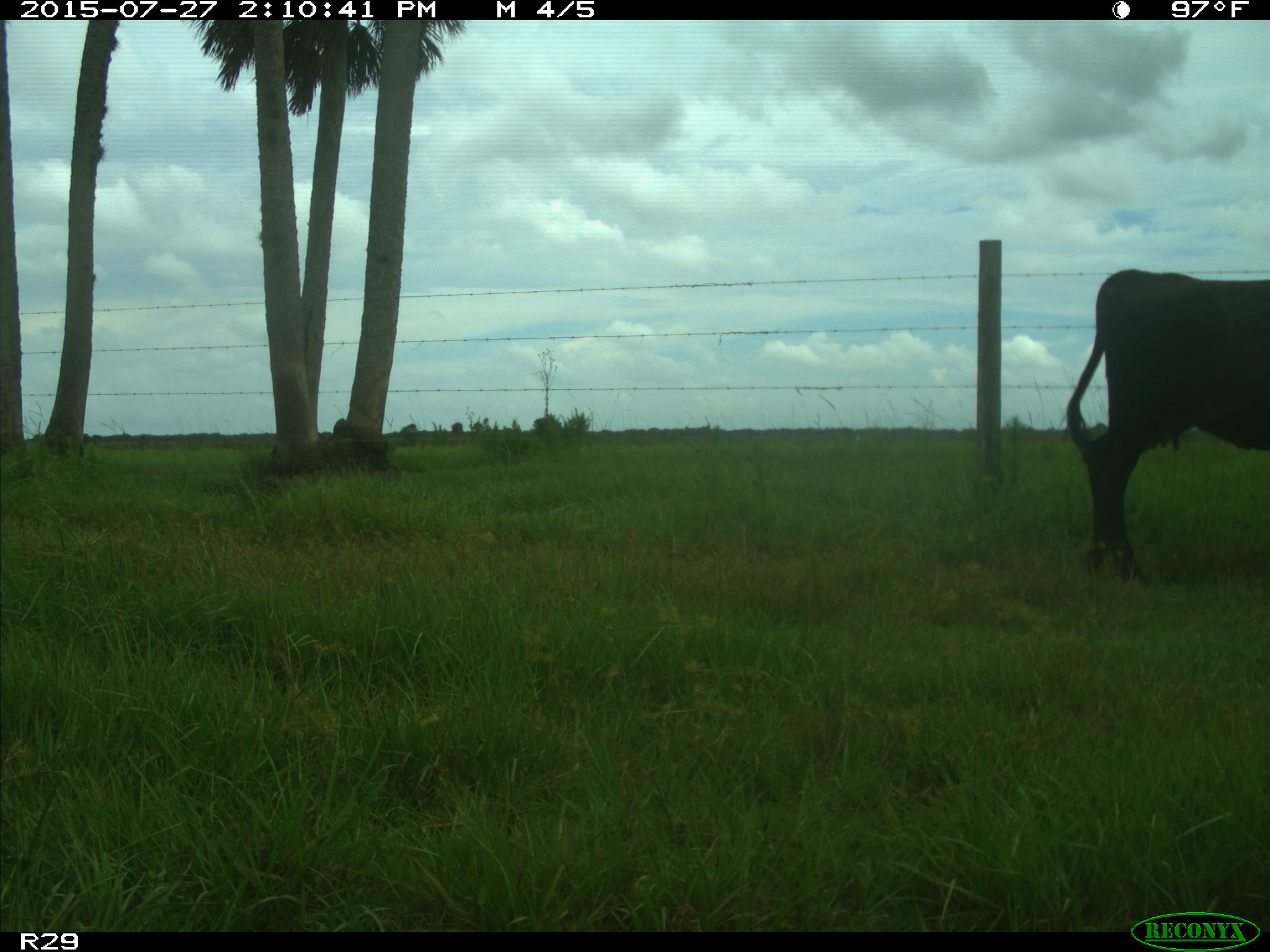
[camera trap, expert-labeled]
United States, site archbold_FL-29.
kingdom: Animalia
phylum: Chordata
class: Mammalia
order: Artiodactyla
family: Bovidae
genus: Bos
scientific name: Bos taurus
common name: domestic cow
Bos taurus (domestic cow).